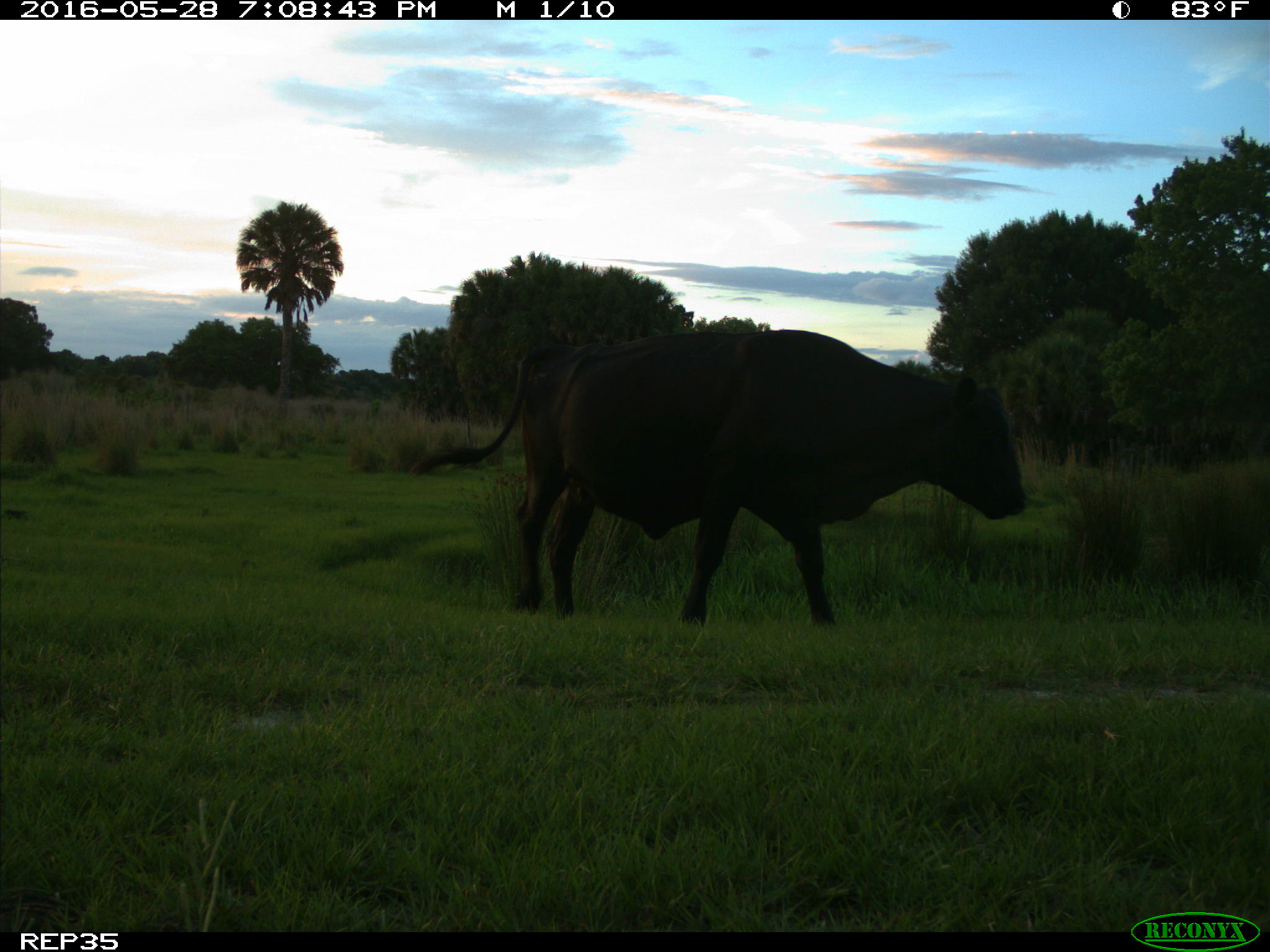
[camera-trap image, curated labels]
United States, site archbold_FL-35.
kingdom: Animalia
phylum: Chordata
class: Mammalia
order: Artiodactyla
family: Bovidae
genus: Bos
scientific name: Bos taurus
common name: domestic cow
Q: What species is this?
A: Bos taurus (domestic cow).